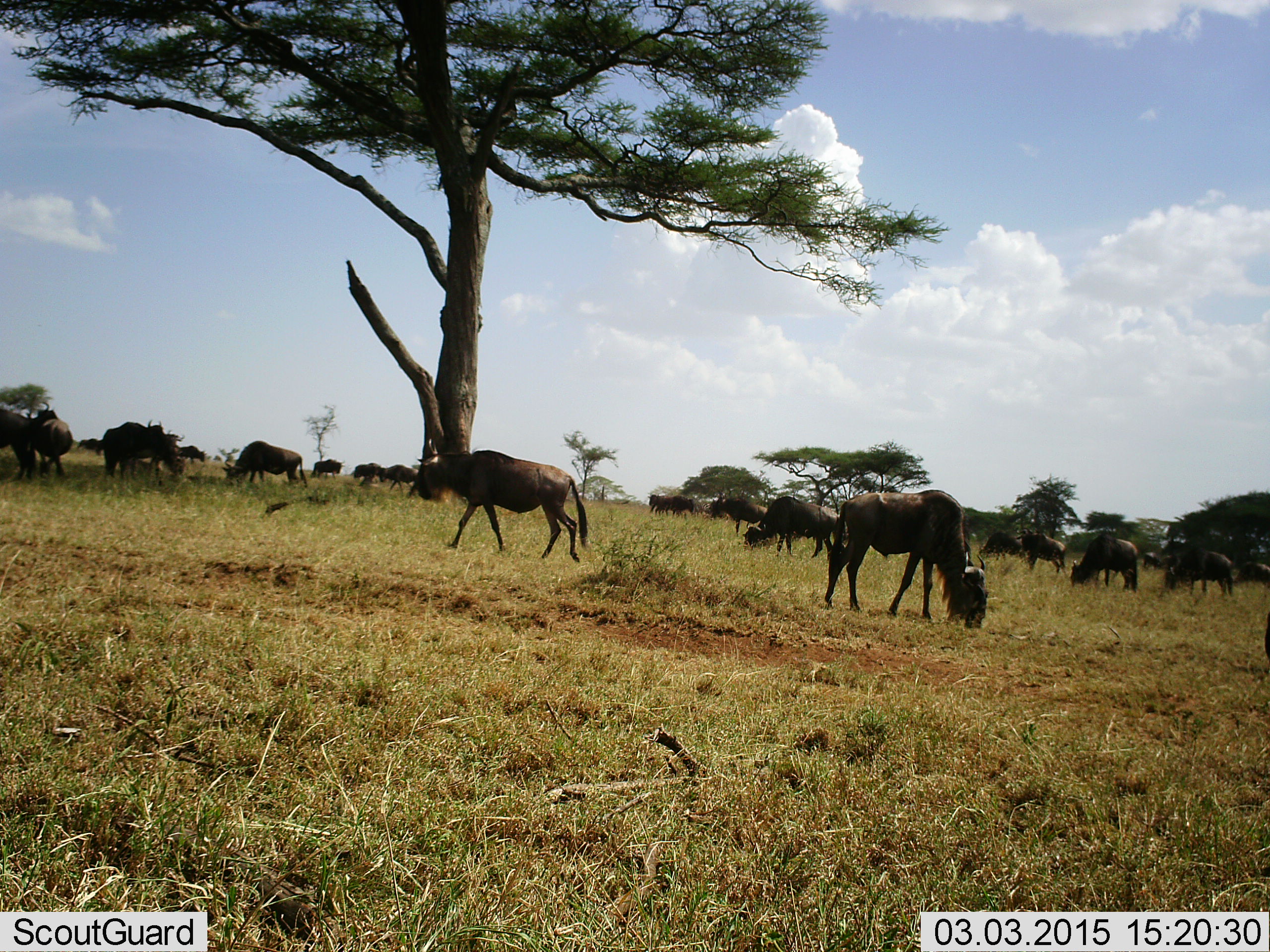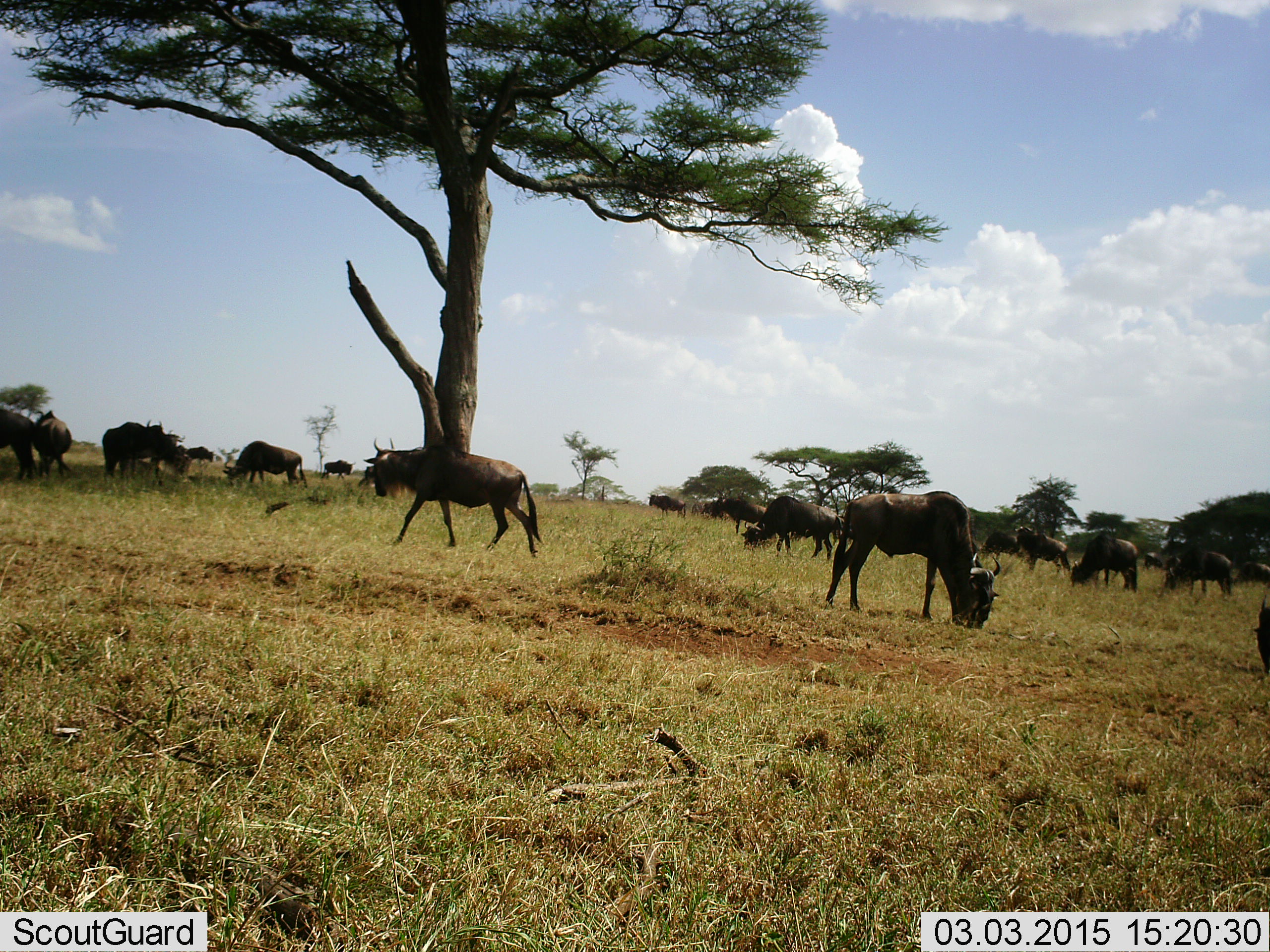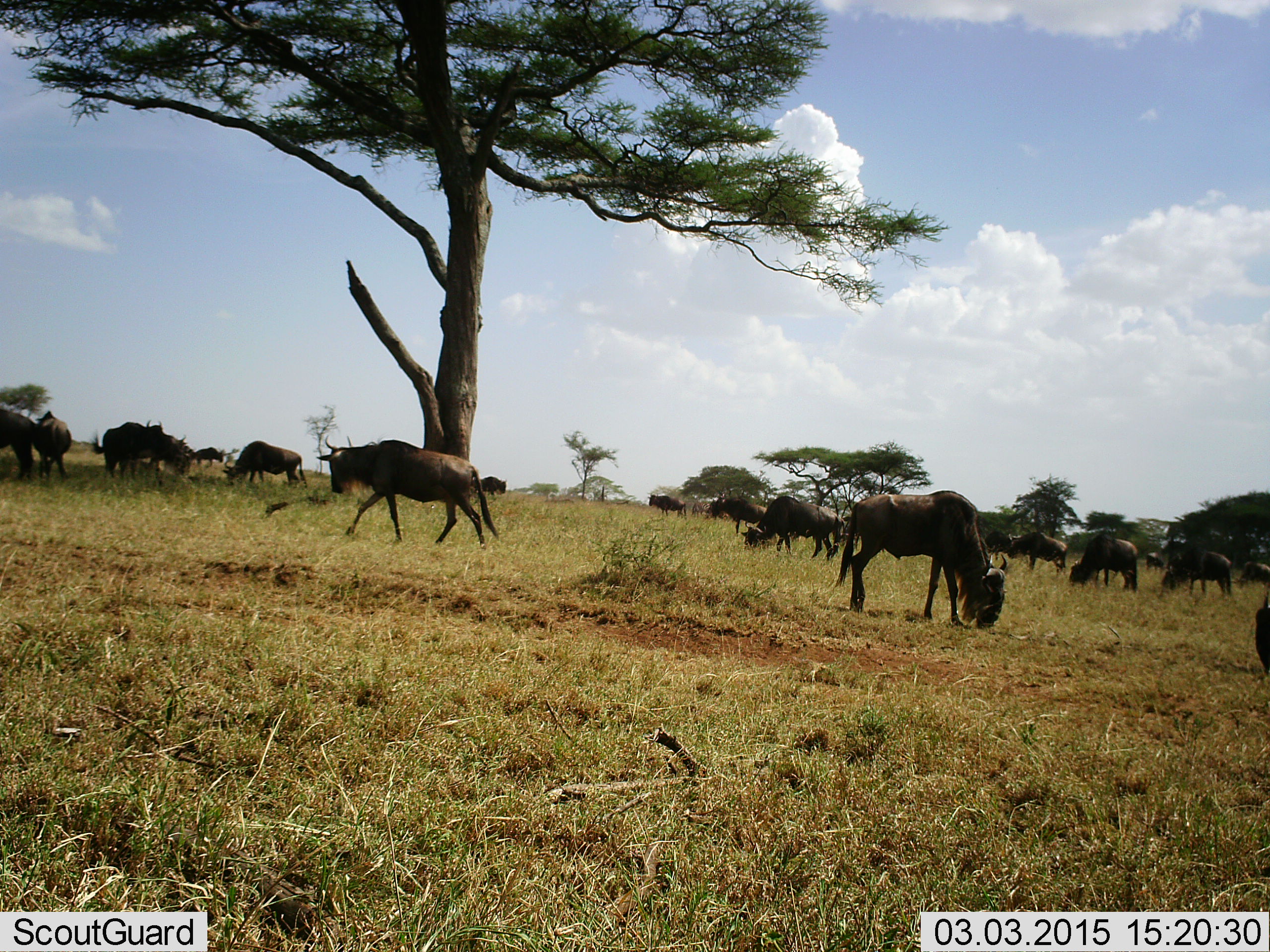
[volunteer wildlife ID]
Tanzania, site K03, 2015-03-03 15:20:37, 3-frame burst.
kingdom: Animalia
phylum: Chordata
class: Mammalia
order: Artiodactyla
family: Bovidae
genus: Connochaetes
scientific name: Connochaetes taurinus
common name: blue wildebeest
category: wildebeest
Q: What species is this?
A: Wildebeest (blue wildebeest) (Connochaetes taurinus).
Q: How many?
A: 11-50.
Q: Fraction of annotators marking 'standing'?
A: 60%.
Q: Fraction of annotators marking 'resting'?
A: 10%.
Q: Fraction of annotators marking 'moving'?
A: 70%.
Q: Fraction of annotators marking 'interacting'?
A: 0%.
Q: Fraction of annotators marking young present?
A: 0%.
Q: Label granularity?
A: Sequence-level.